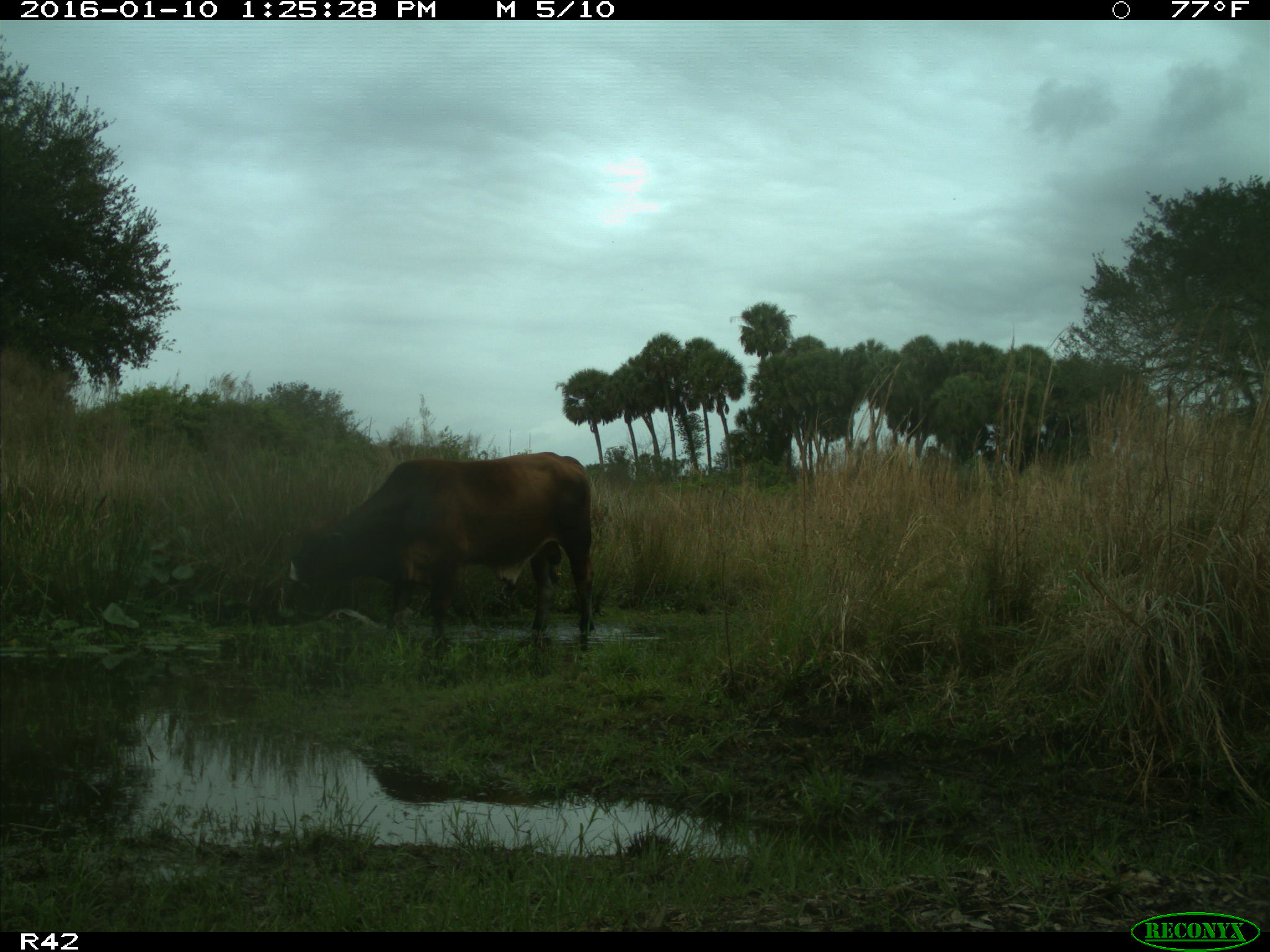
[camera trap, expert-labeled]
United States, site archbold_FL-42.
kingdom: Animalia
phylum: Chordata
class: Mammalia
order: Artiodactyla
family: Bovidae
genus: Bos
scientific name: Bos taurus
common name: domestic cow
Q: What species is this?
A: Bos taurus (domestic cow).